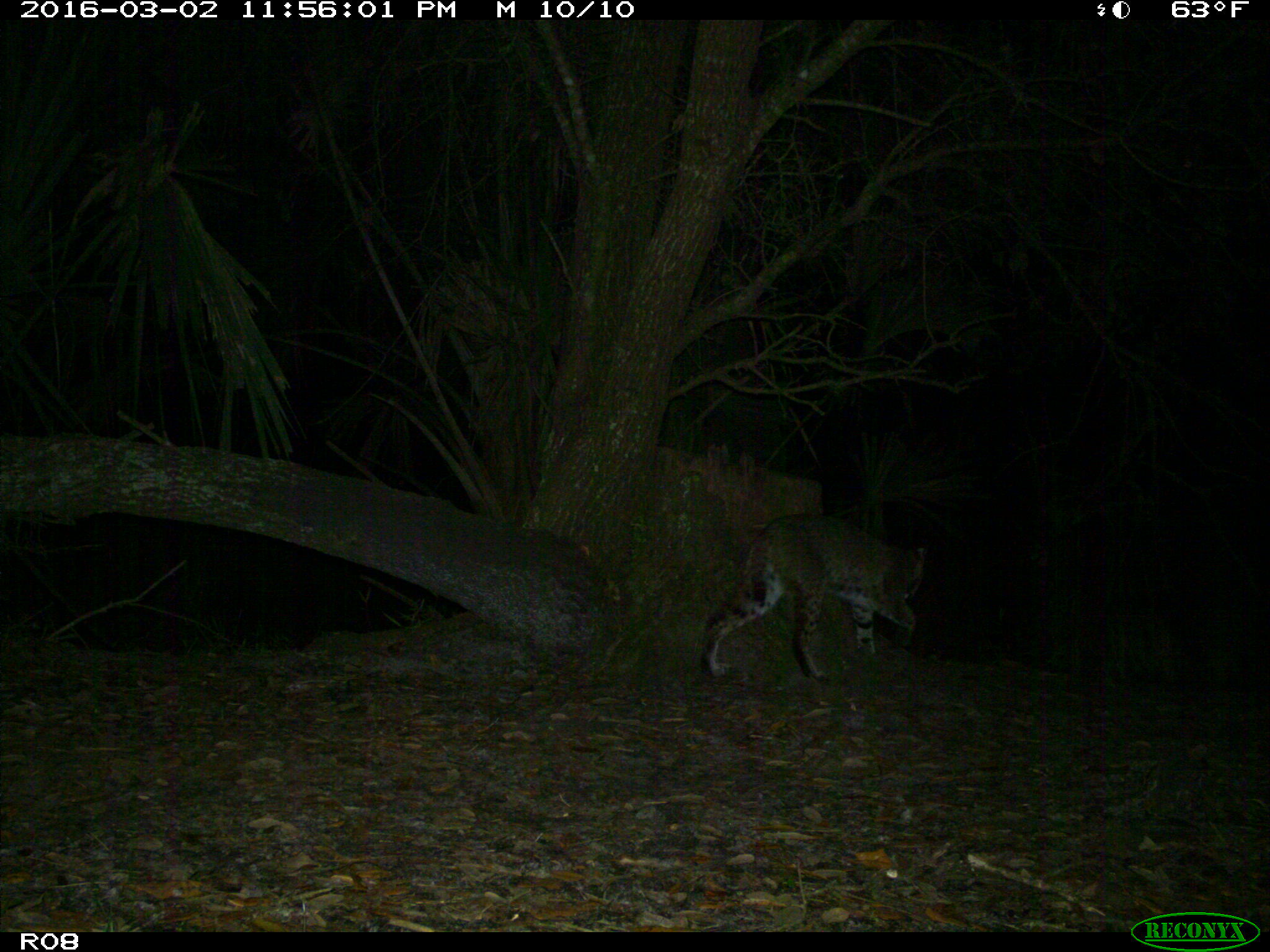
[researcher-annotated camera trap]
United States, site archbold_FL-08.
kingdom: Animalia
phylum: Chordata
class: Mammalia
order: Carnivora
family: Felidae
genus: Lynx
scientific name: Lynx rufus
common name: bobcat